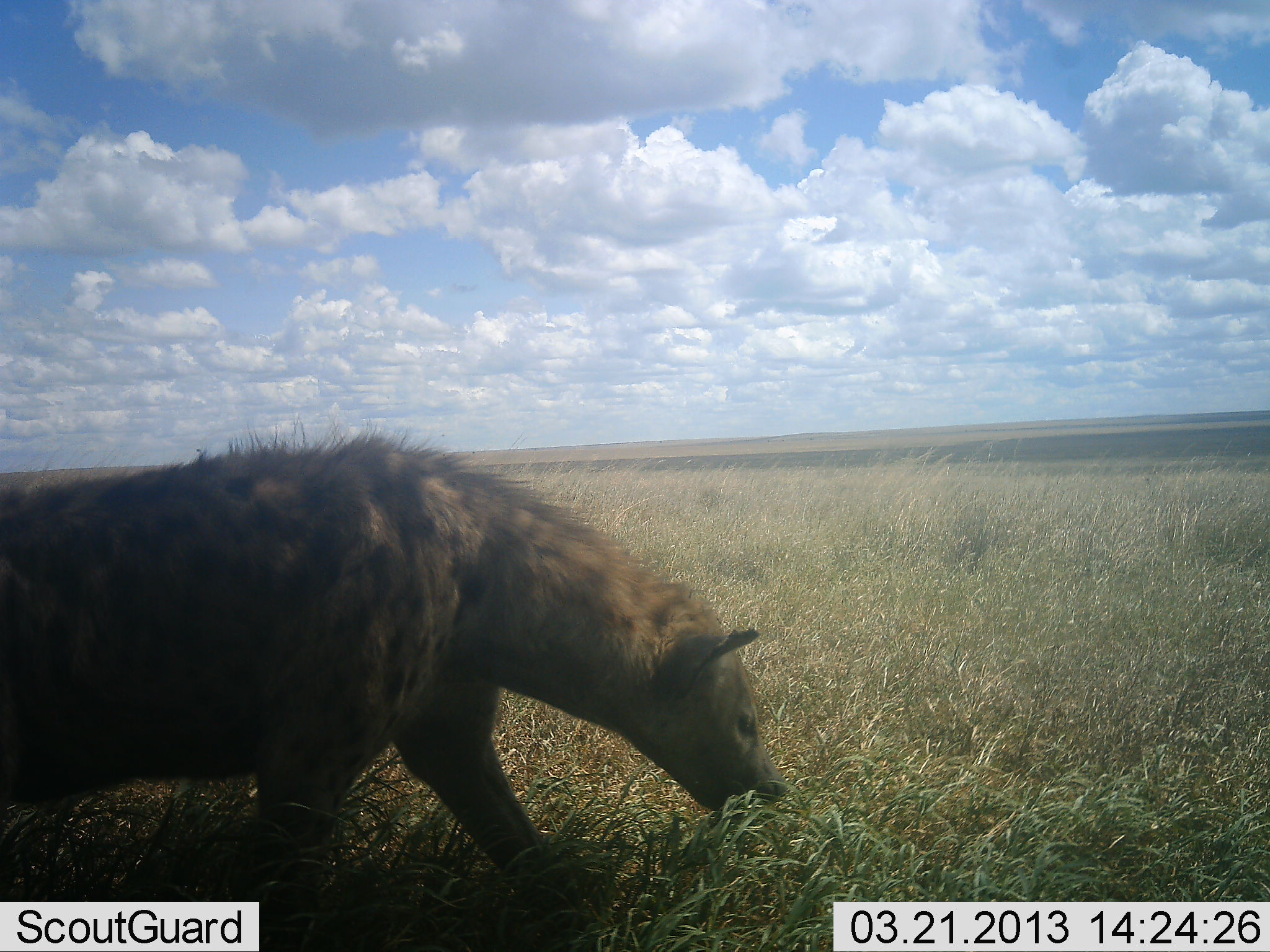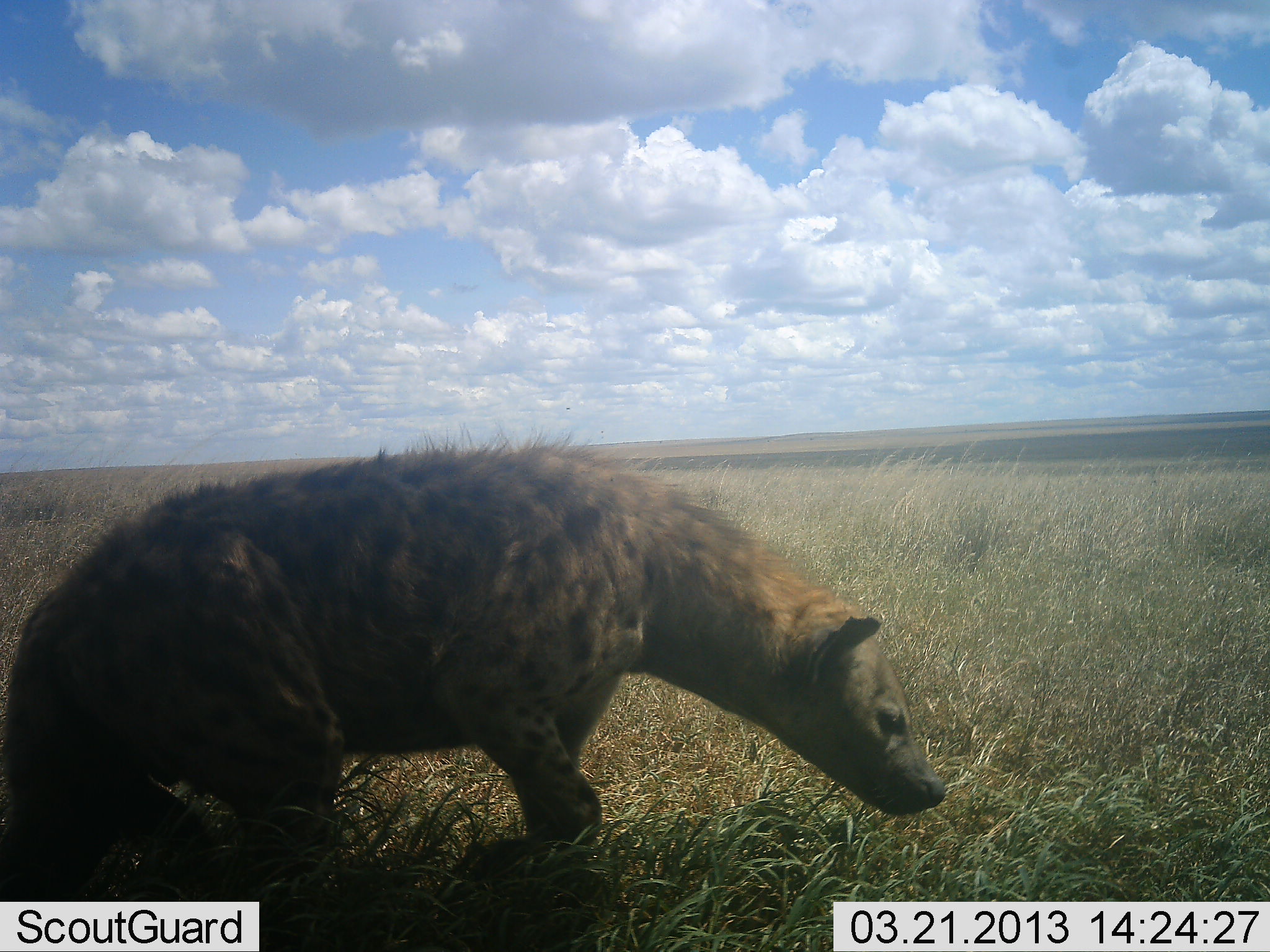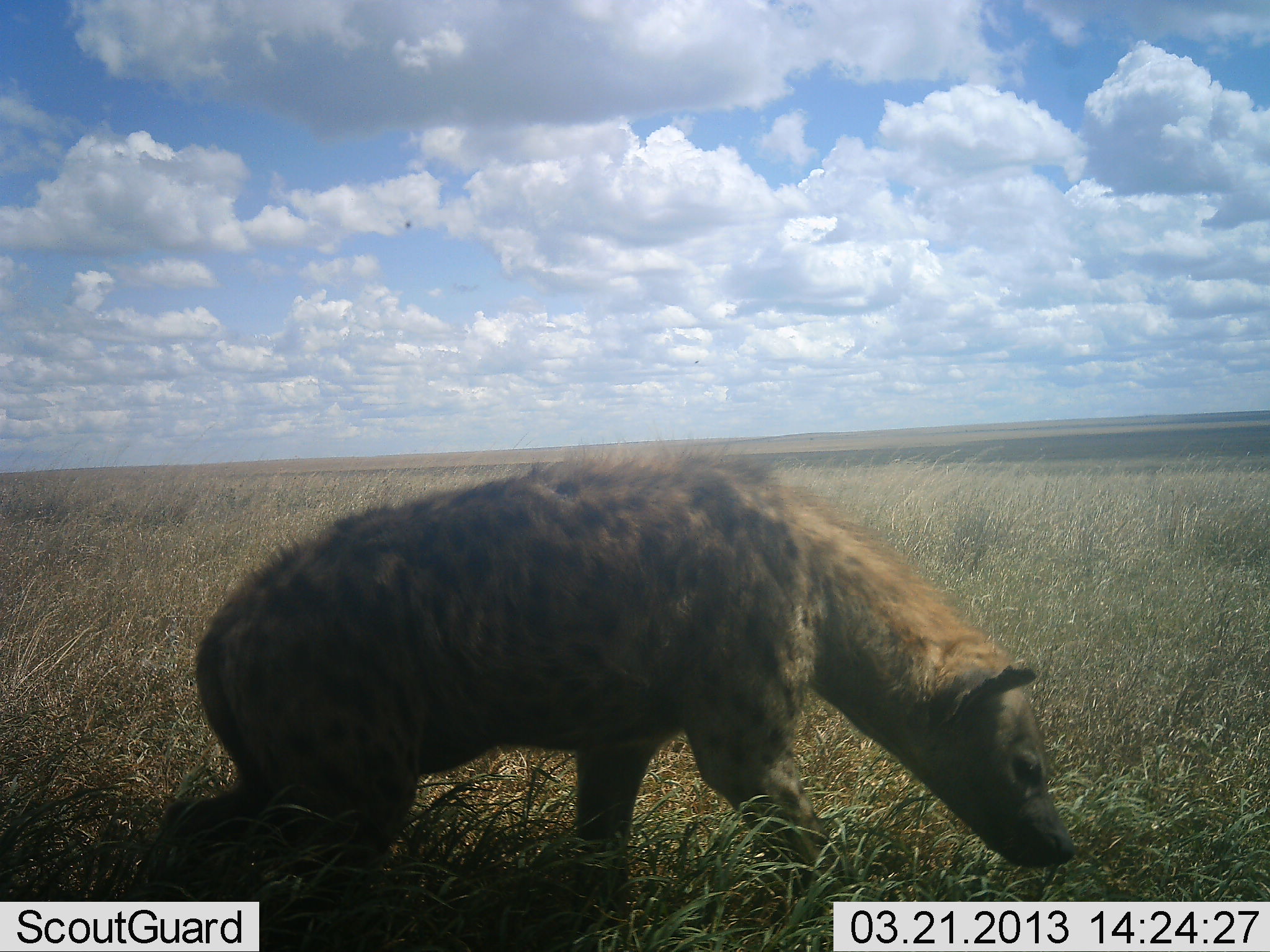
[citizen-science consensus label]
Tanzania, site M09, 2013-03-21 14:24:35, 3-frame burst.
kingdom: Animalia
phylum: Chordata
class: Mammalia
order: Carnivora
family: Hyaenidae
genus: Crocuta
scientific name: Crocuta crocuta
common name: spotted hyena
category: hyenaspotted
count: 1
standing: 7%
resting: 7%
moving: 85%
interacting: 0%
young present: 0%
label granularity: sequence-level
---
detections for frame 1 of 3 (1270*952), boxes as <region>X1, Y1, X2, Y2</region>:
animal: <region>0, 416, 788, 952</region>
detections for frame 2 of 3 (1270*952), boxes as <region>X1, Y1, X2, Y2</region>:
animal: <region>0, 420, 948, 942</region>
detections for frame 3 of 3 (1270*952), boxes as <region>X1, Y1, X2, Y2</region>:
animal: <region>145, 437, 1079, 952</region>